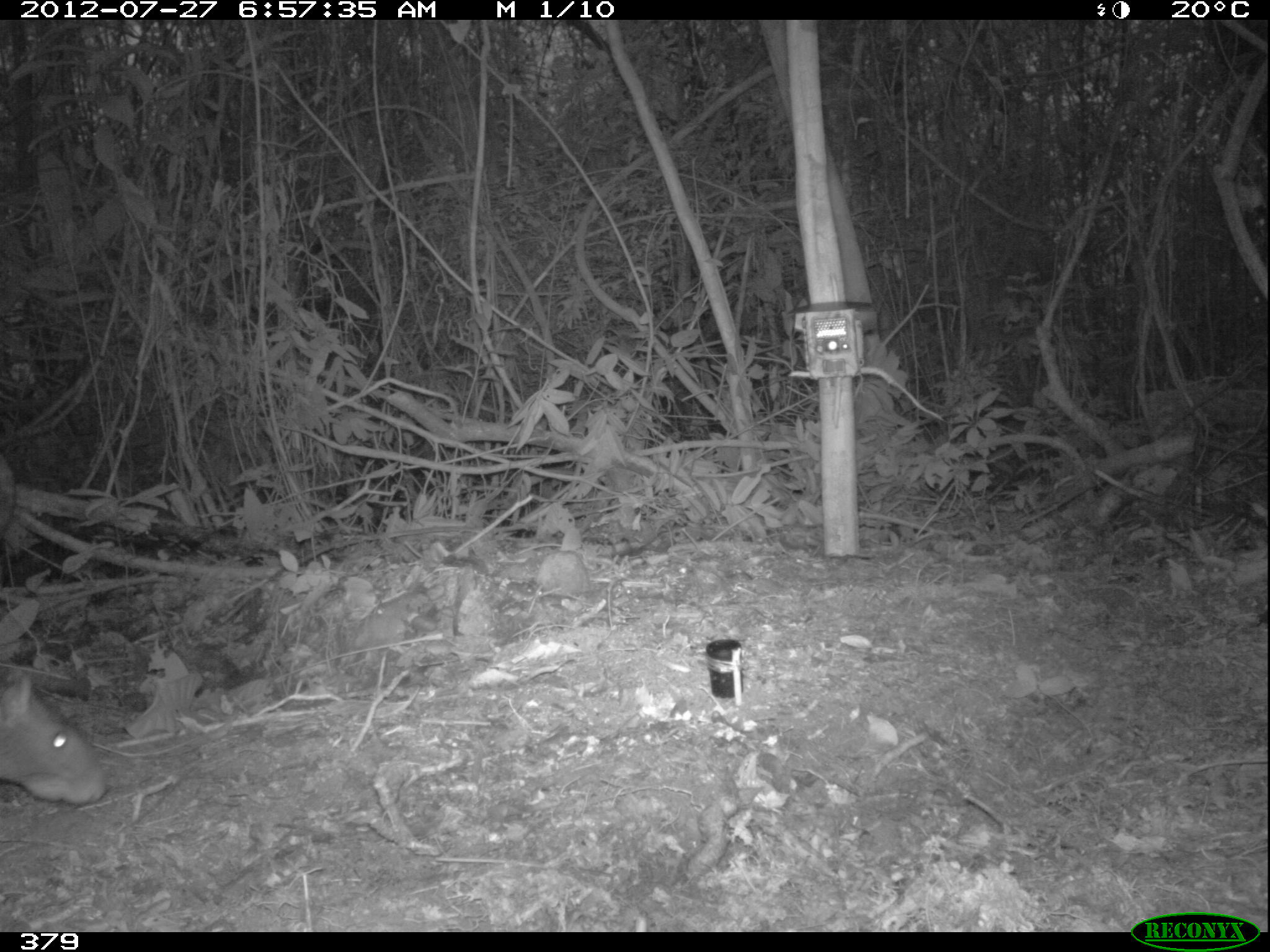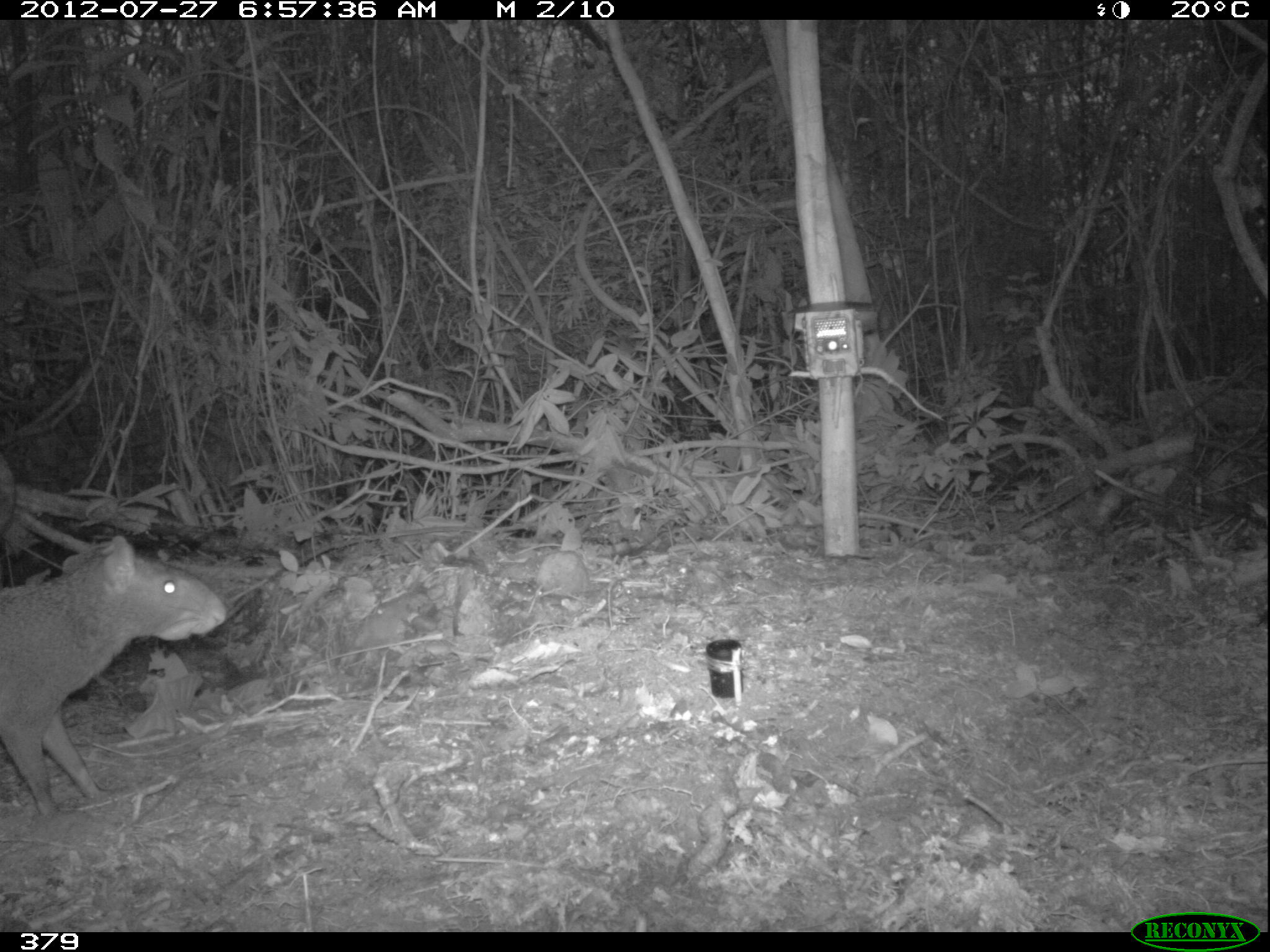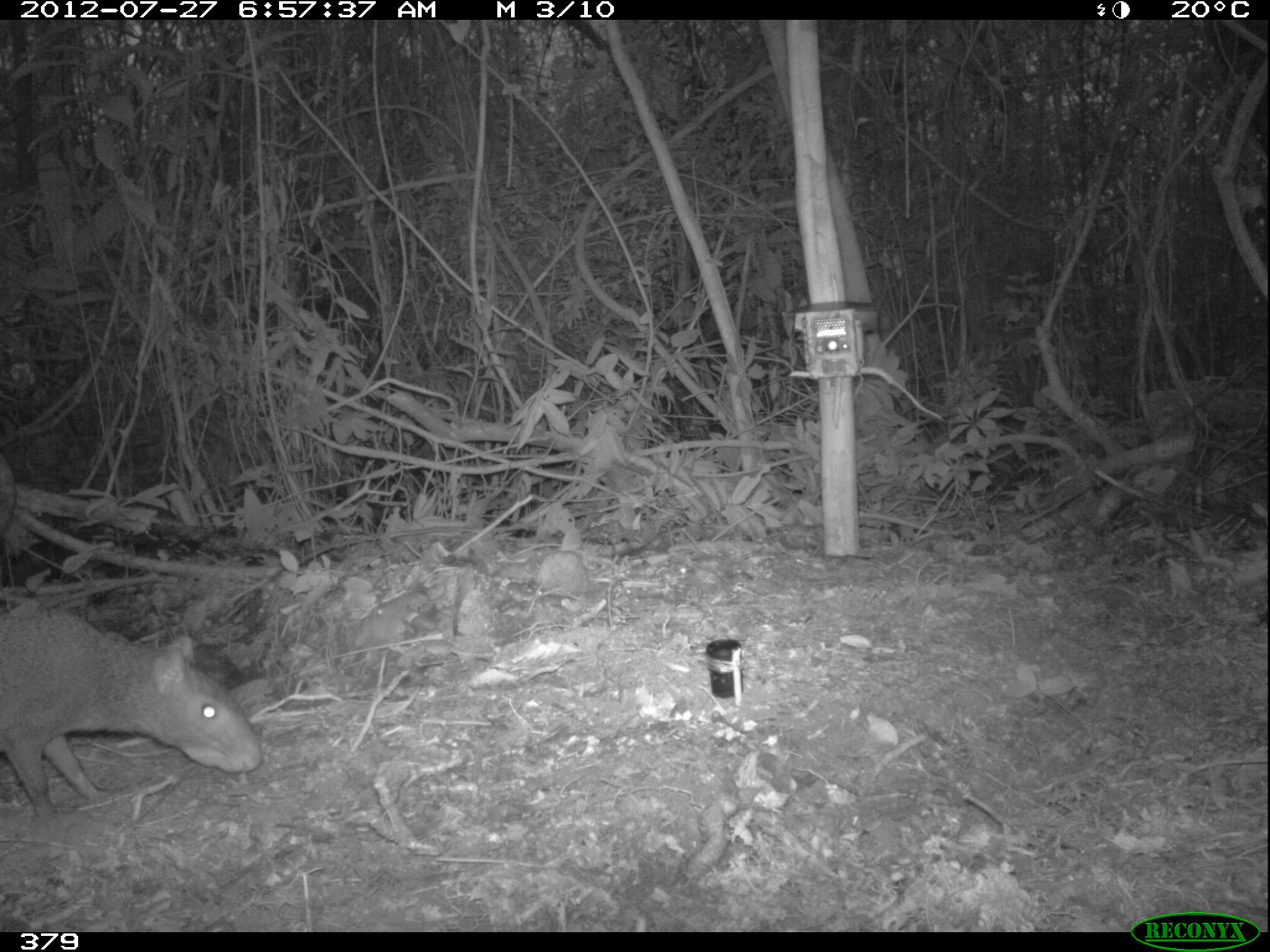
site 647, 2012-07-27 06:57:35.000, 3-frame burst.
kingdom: Animalia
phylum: Chordata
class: Mammalia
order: Rodentia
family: Dasyproctidae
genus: Dasyprocta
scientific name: Dasyprocta punctata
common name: central american agouti